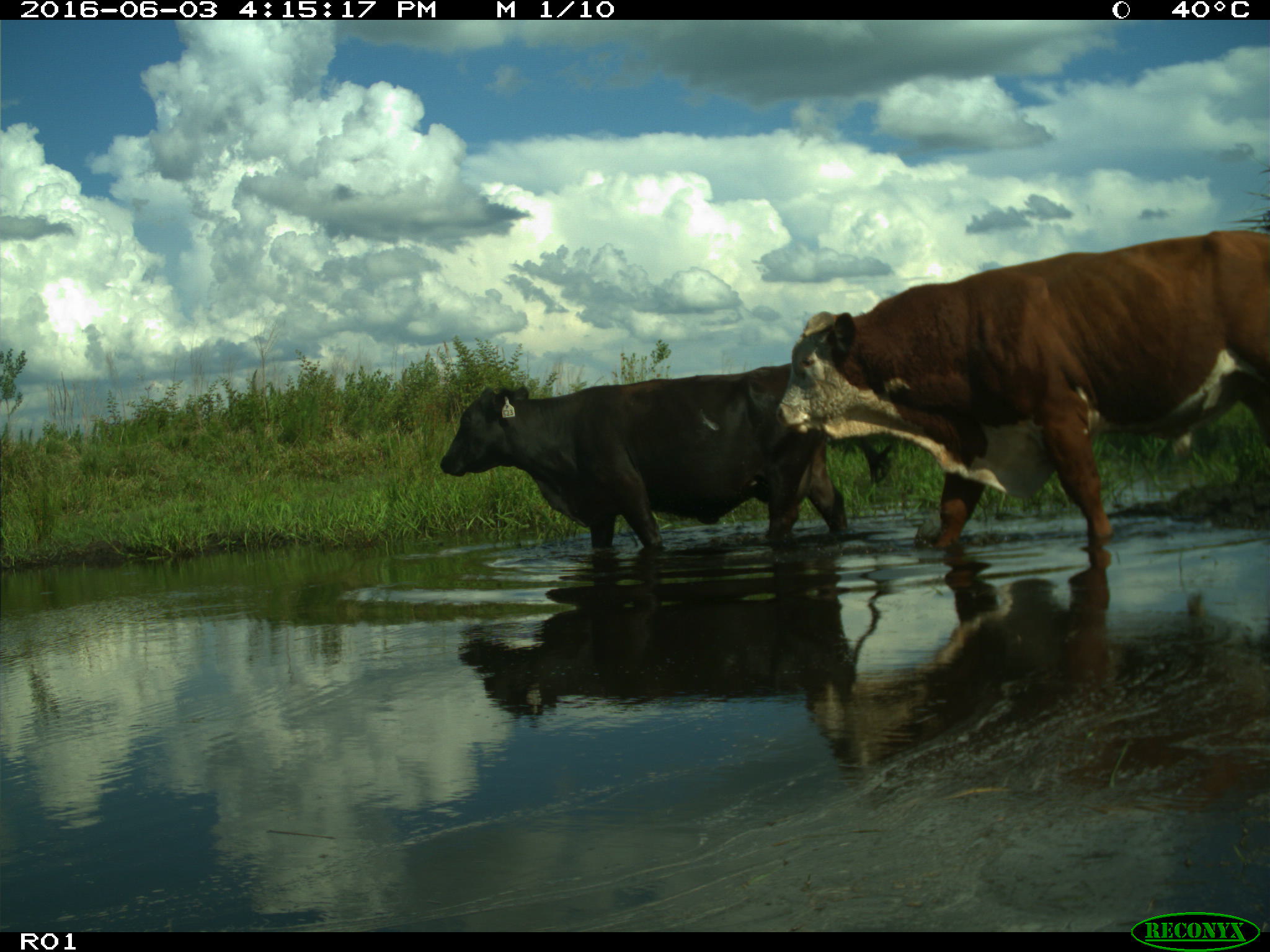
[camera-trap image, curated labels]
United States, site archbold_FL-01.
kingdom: Animalia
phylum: Chordata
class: Mammalia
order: Artiodactyla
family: Bovidae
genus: Bos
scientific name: Bos taurus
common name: domestic cow